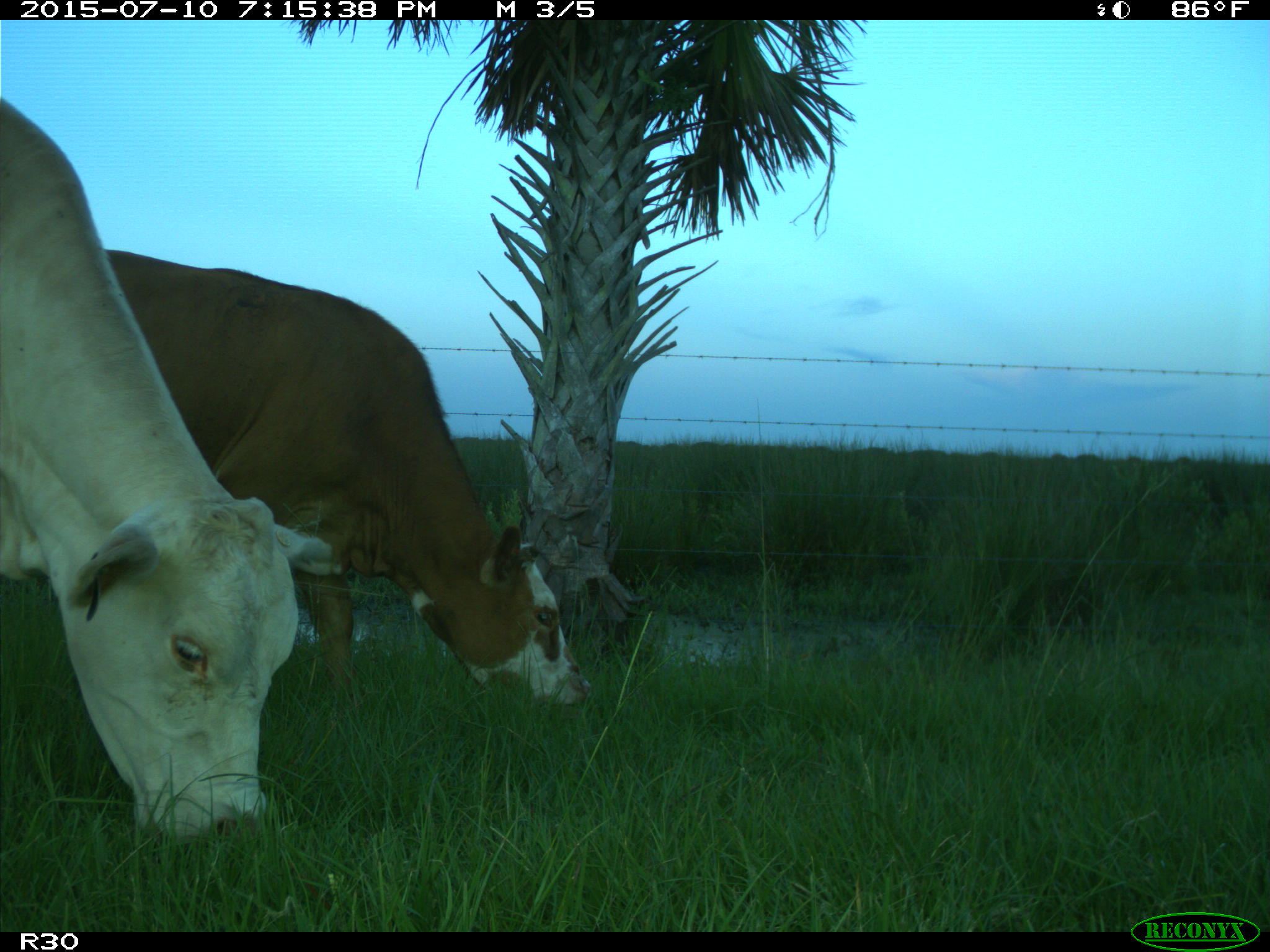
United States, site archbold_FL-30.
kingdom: Animalia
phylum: Chordata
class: Mammalia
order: Artiodactyla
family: Bovidae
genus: Bos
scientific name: Bos taurus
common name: domestic cow